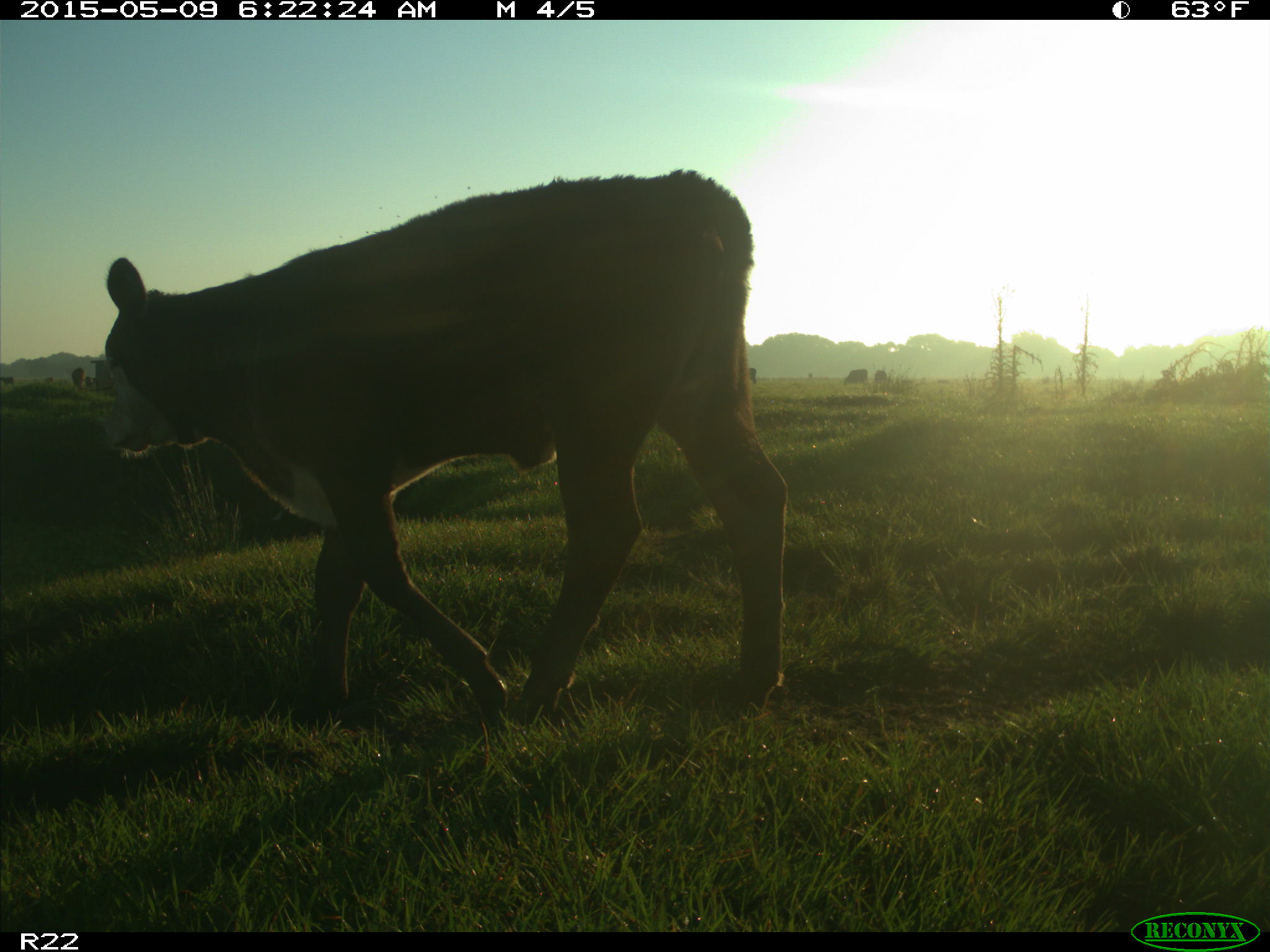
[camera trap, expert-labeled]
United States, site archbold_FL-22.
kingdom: Animalia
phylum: Chordata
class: Mammalia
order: Artiodactyla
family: Bovidae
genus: Bos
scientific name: Bos taurus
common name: domestic cow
Bos taurus (domestic cow).